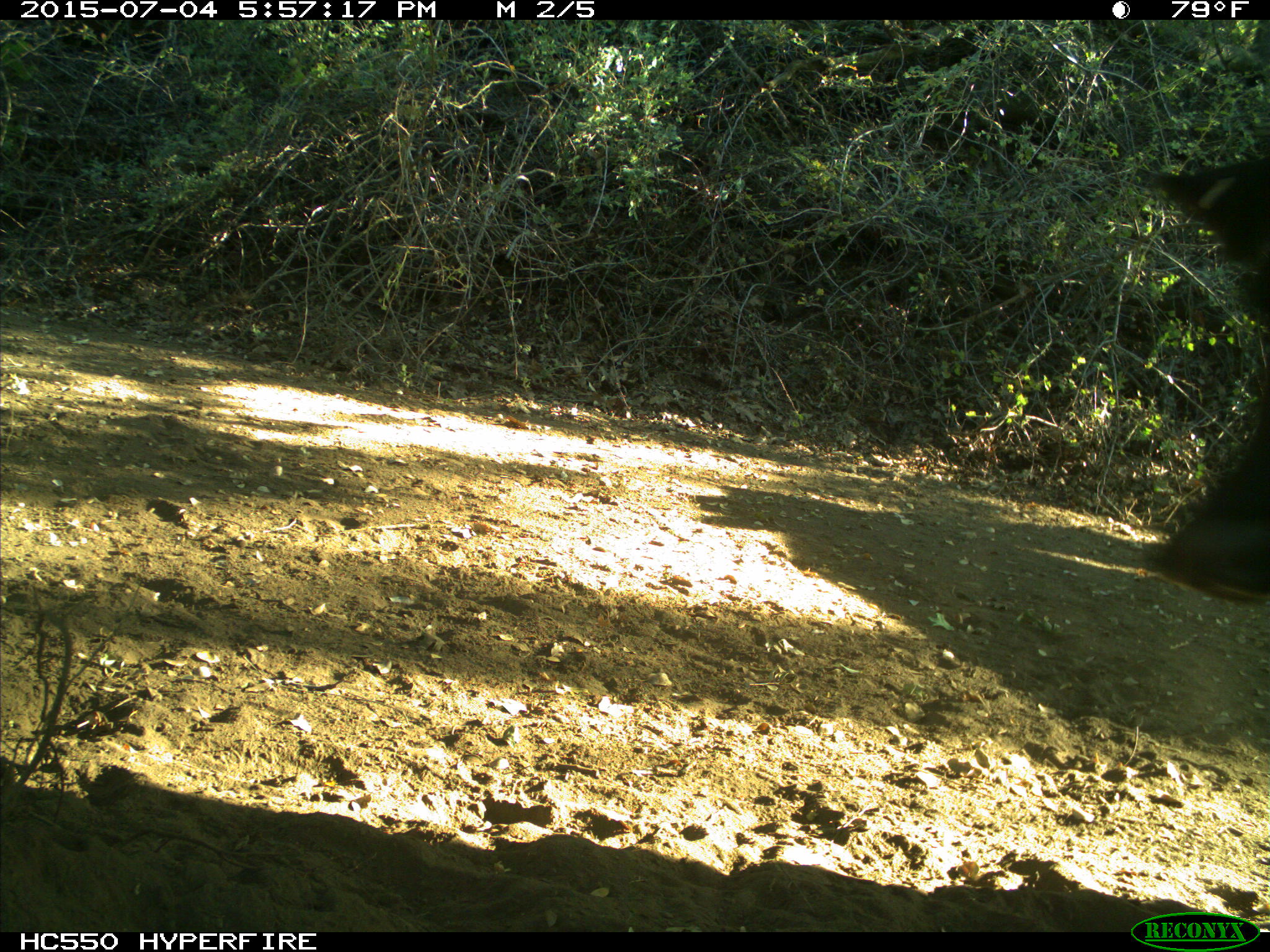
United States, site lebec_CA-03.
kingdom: Animalia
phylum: Chordata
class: Mammalia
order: Artiodactyla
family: Bovidae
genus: Bos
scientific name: Bos taurus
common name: domestic cow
Bos taurus (domestic cow).